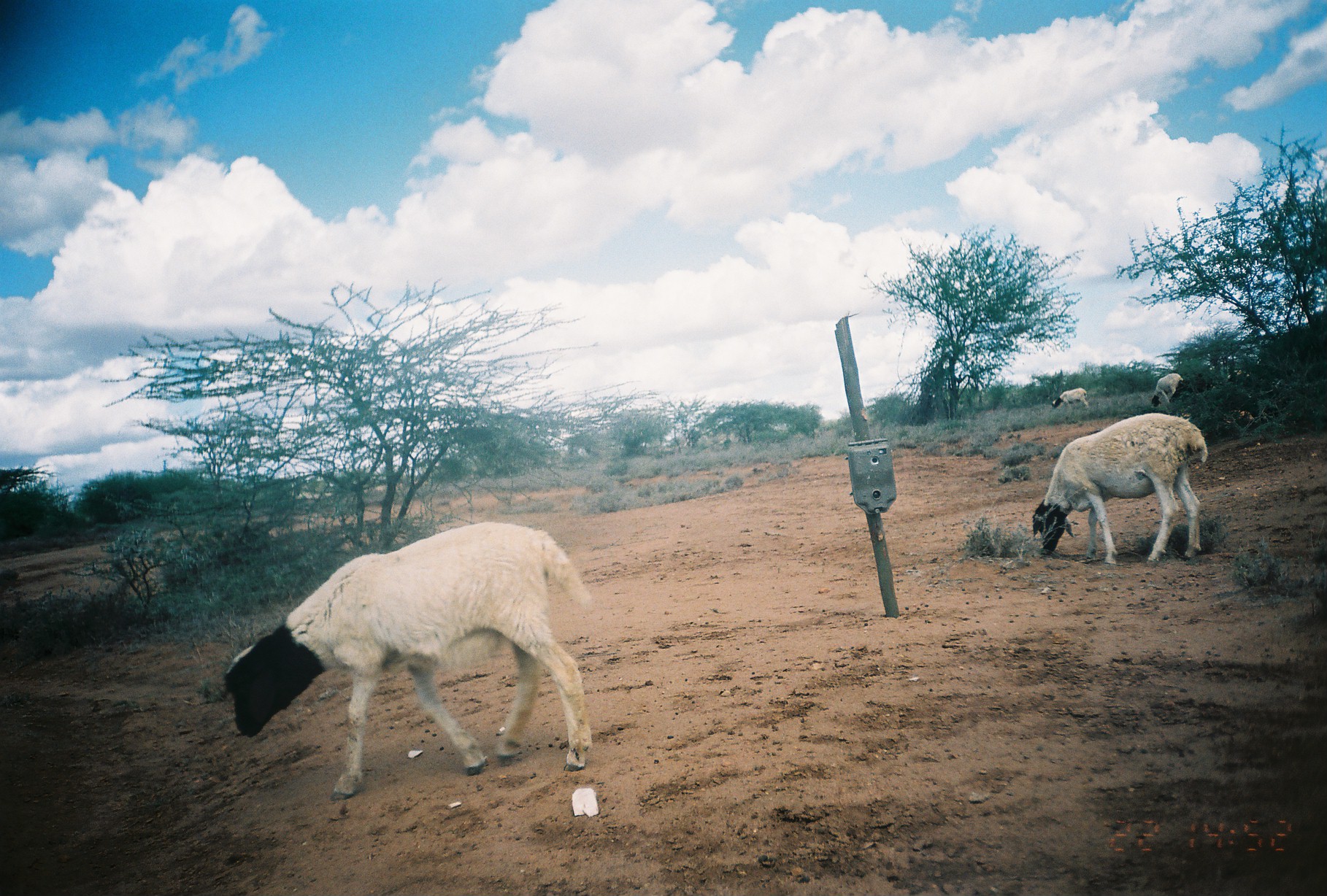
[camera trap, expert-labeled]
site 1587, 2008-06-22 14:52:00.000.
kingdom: Animalia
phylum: Chordata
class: Mammalia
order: Artiodactyla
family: Bovidae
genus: Ovis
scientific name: Ovis aries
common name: domestic sheep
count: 4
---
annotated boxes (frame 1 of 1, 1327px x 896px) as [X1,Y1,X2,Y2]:
ovis aries: [220,520,594,802]; [1031,410,1208,565]; [1151,372,1185,407]; [1051,386,1089,413]